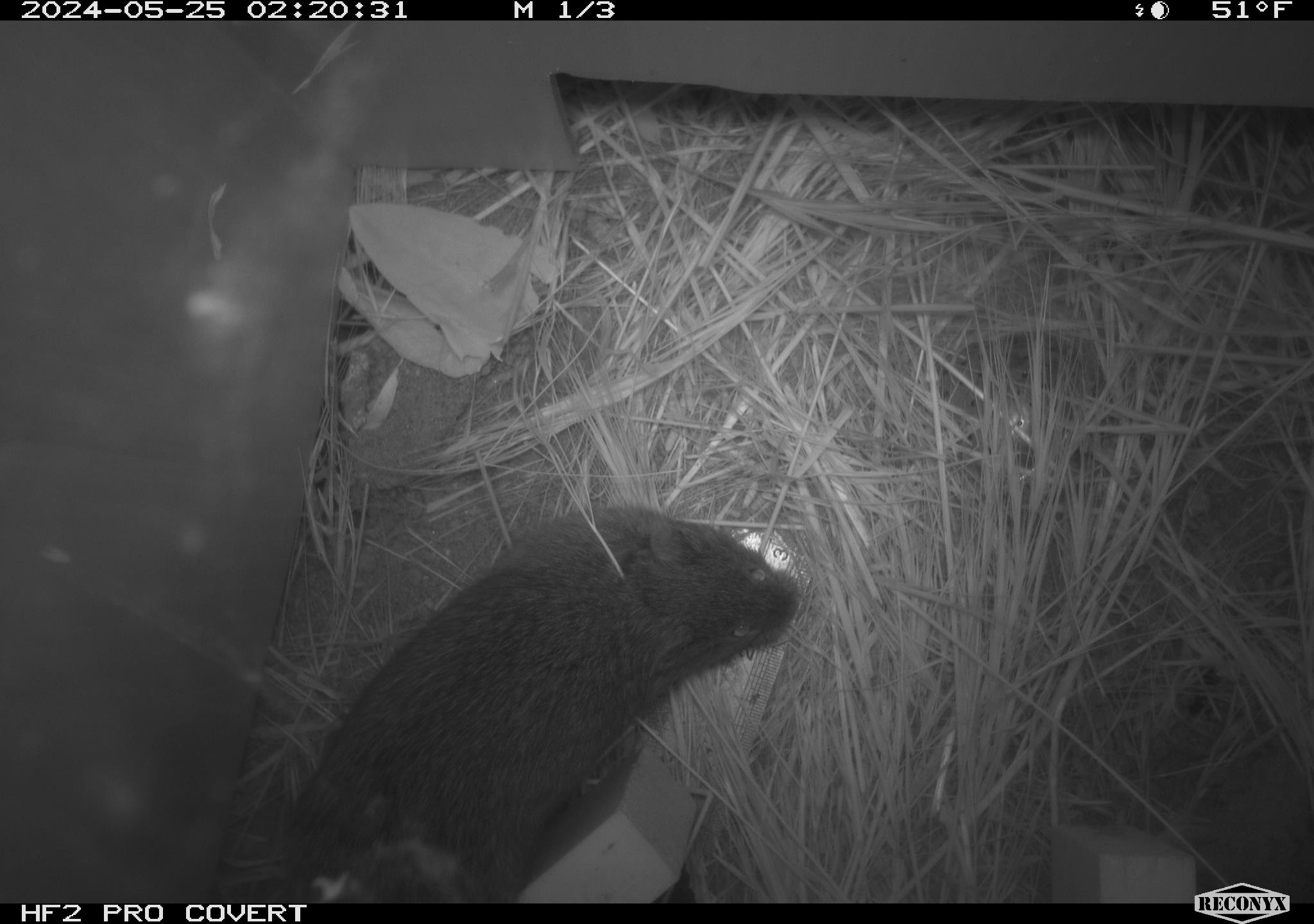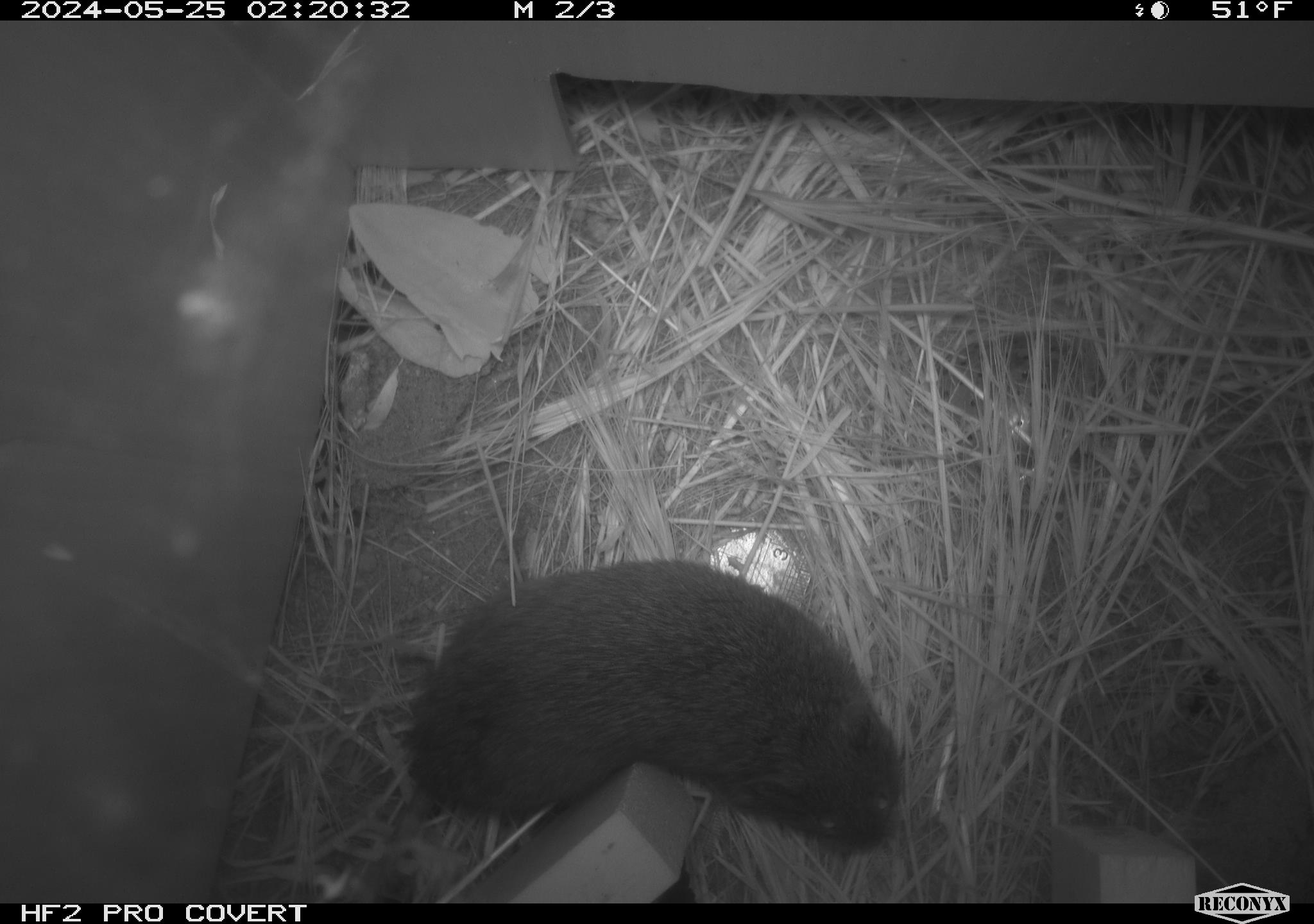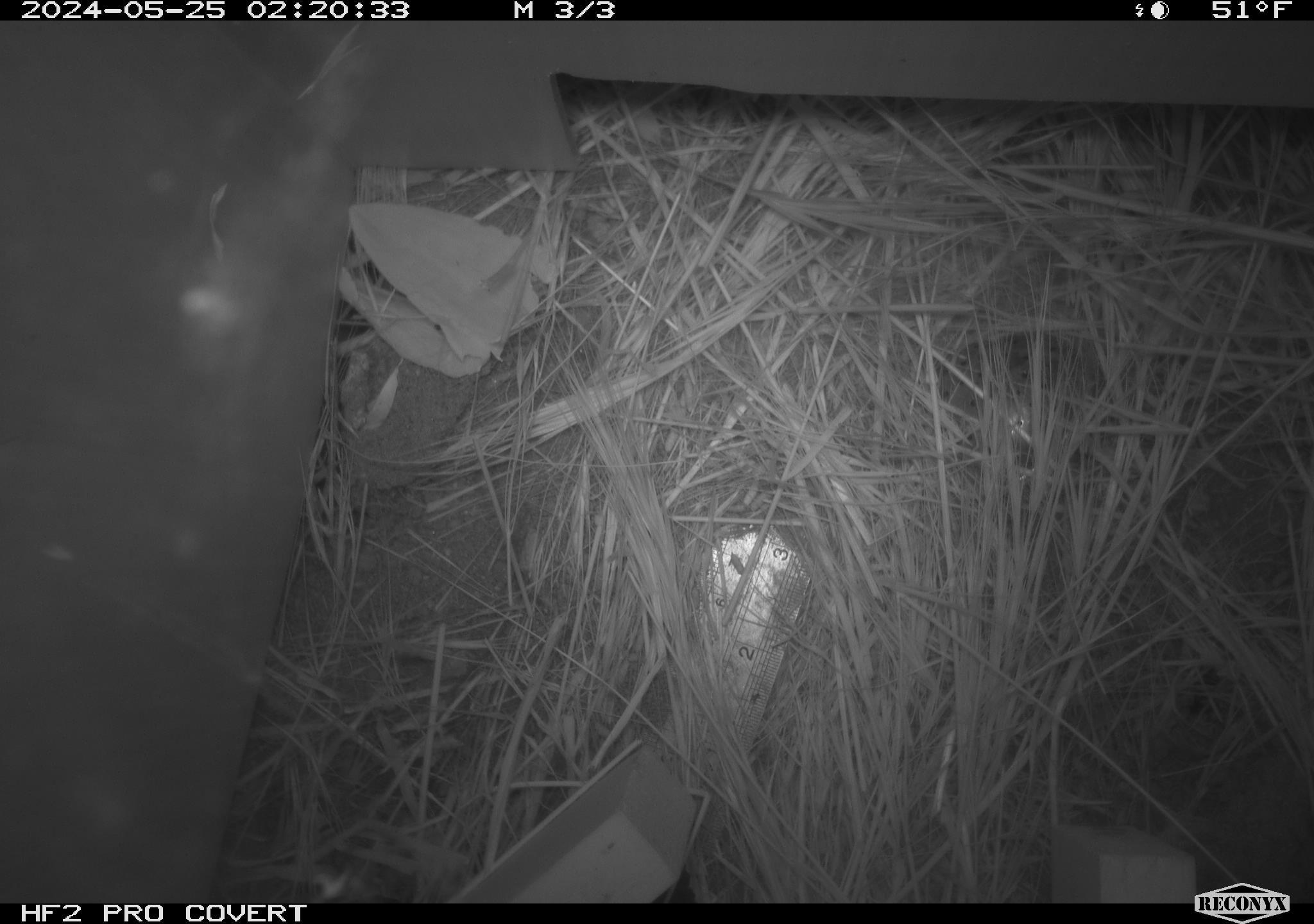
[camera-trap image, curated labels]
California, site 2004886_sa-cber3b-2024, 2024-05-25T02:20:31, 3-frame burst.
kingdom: Animalia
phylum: Chordata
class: Mammalia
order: Rodentia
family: Cricetidae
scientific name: Arvicolinae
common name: voles, lemmings, and muskrats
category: arvicolinae subfamily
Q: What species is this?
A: Arvicolinae subfamily (voles, lemmings, and muskrats) (Arvicolinae).